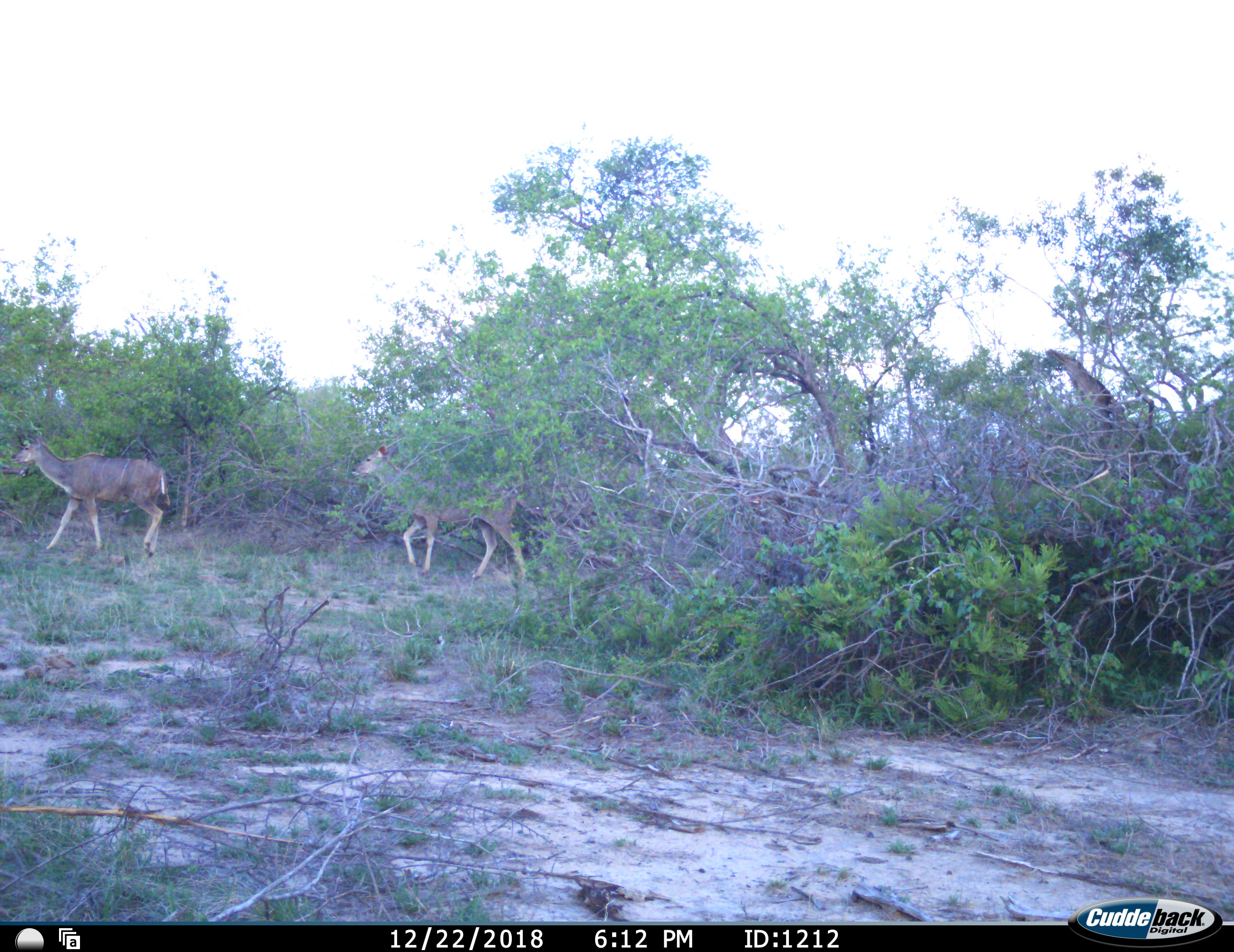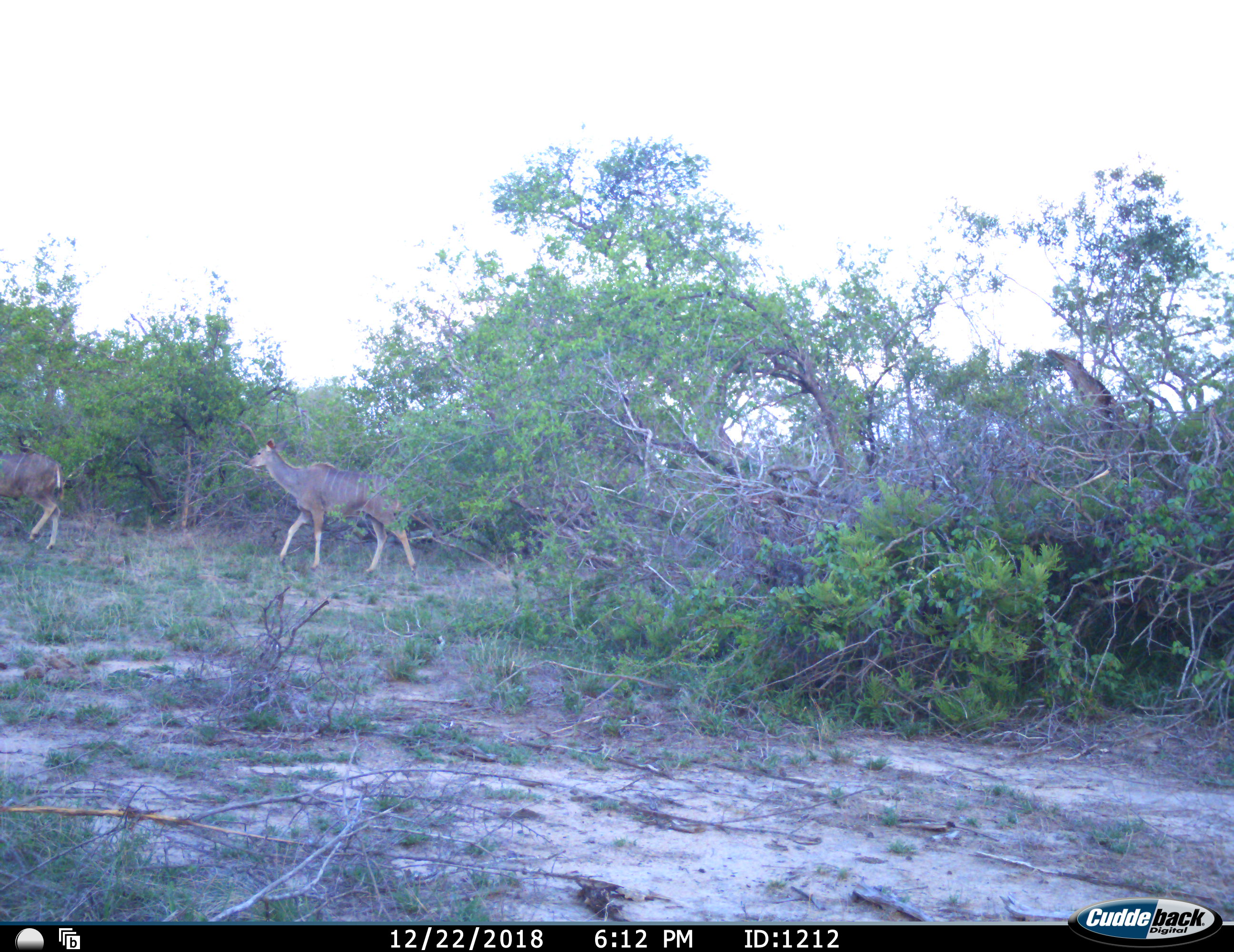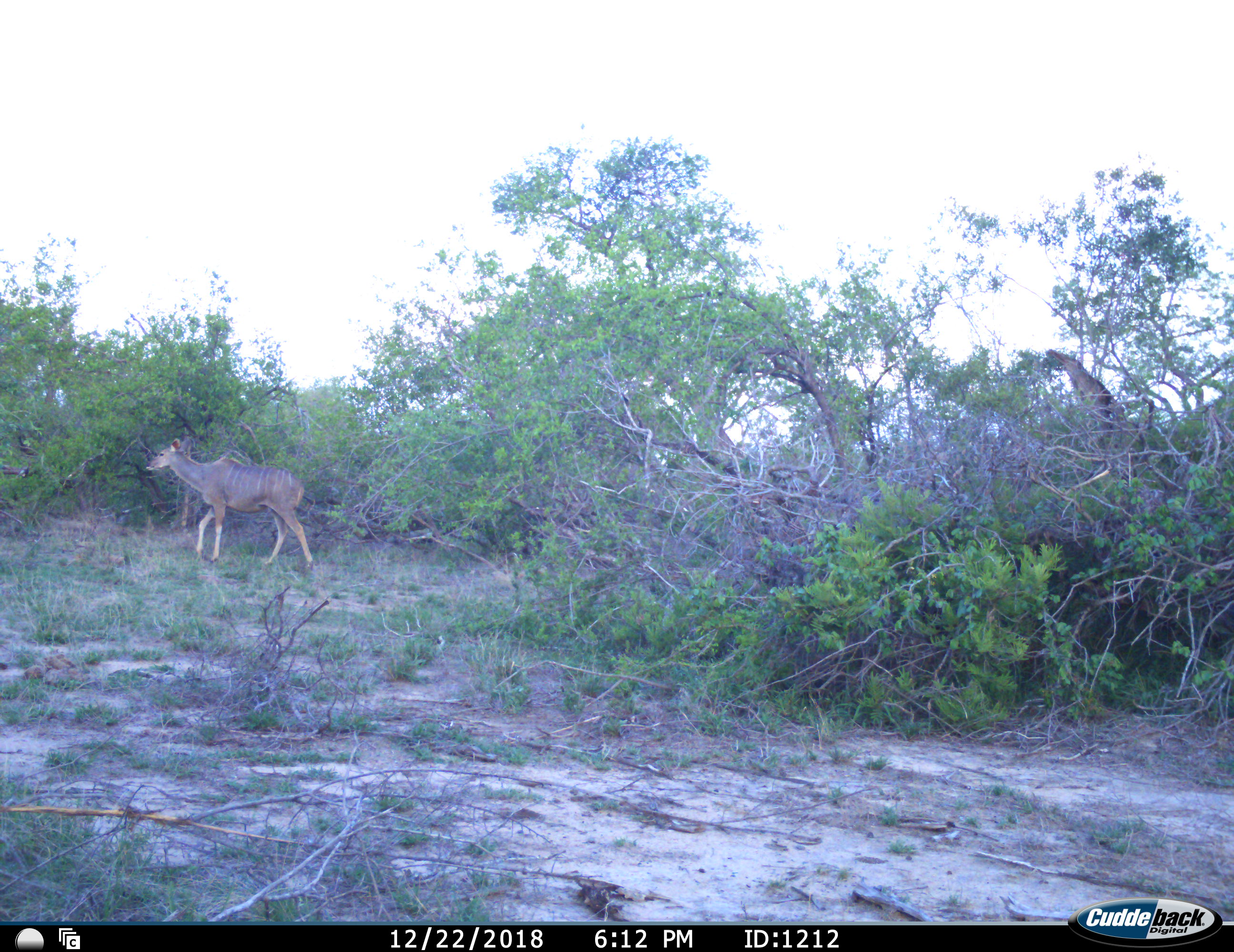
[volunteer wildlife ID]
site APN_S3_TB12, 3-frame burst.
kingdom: Animalia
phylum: Chordata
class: Mammalia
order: Artiodactyla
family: Bovidae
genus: Tragelaphus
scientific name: Tragelaphus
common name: kudu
Kudu (Tragelaphus), count 2. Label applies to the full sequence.